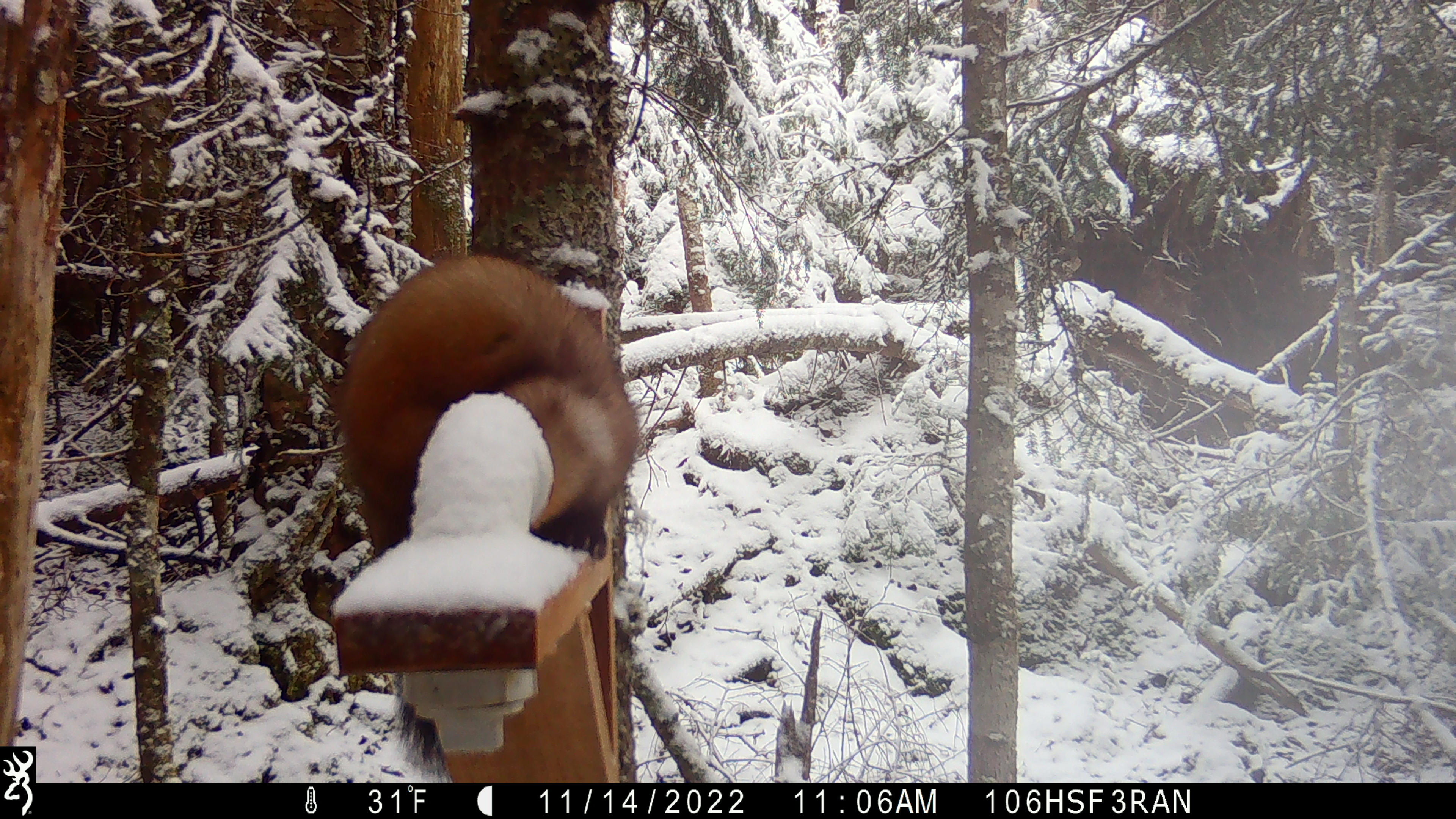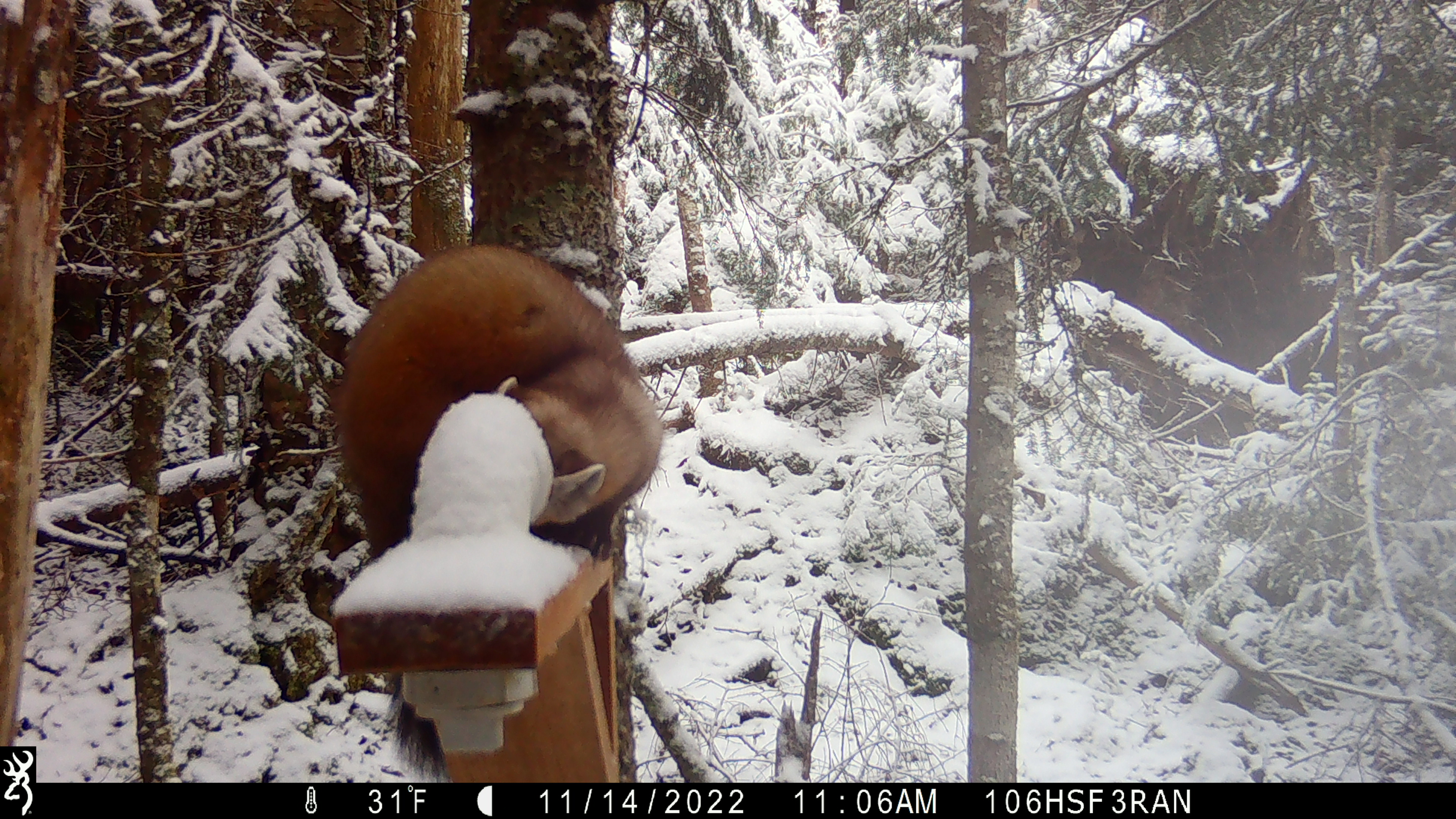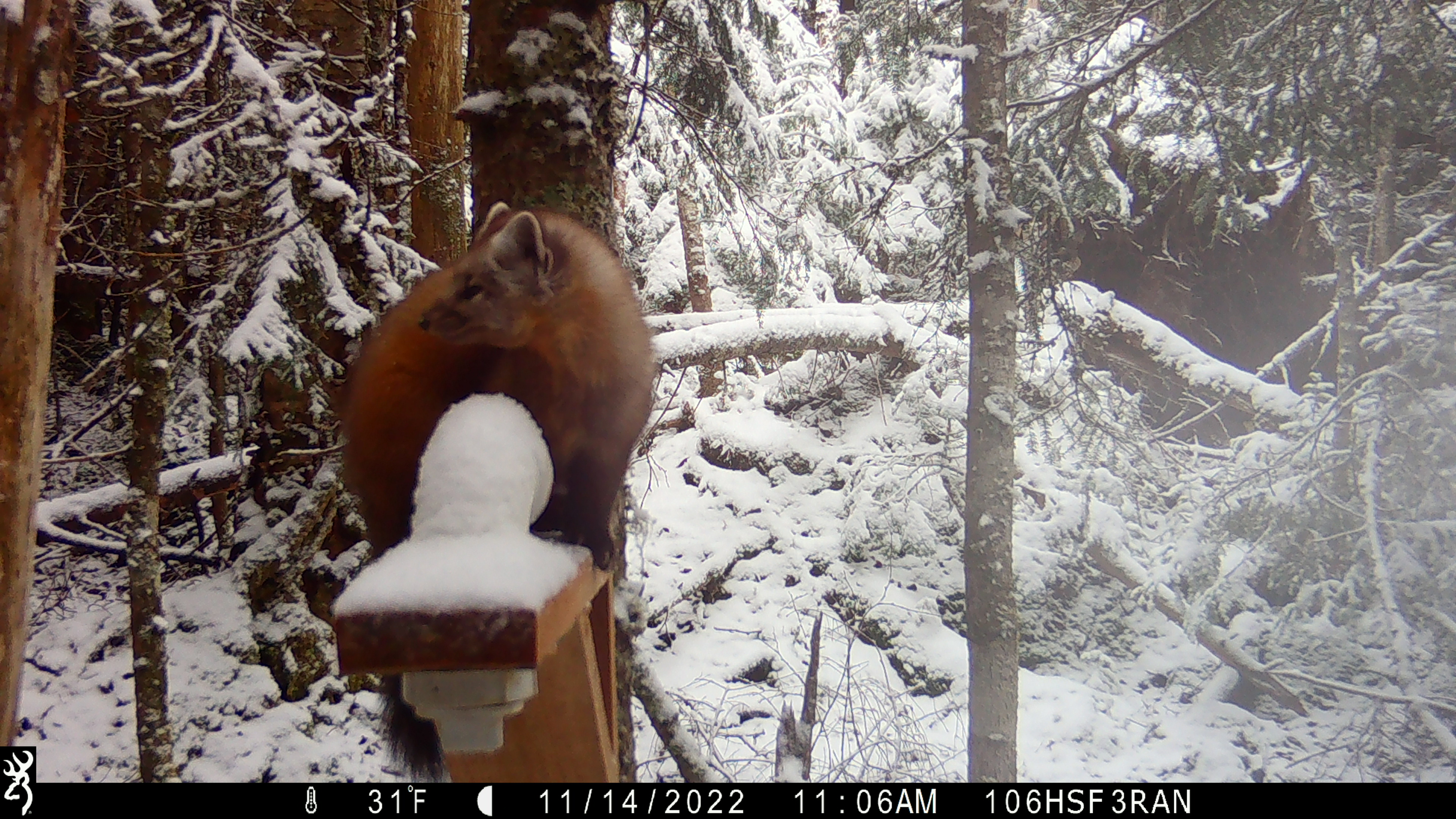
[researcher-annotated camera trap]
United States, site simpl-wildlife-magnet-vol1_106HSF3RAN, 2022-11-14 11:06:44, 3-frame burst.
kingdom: Animalia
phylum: Chordata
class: Mammalia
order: Carnivora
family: Mustelidae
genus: Martes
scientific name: Martes americana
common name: american marten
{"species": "american marten (Martes americana)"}